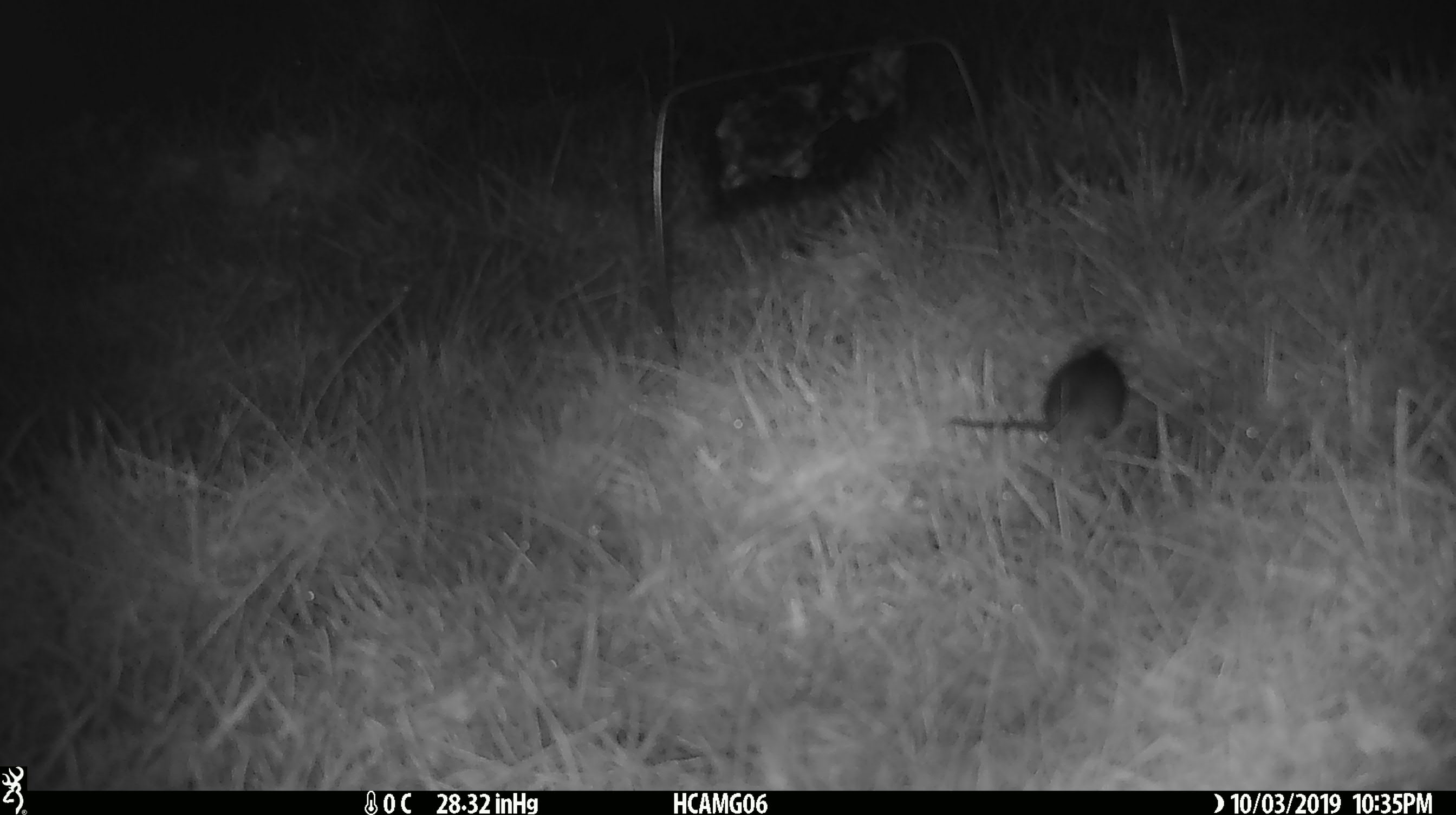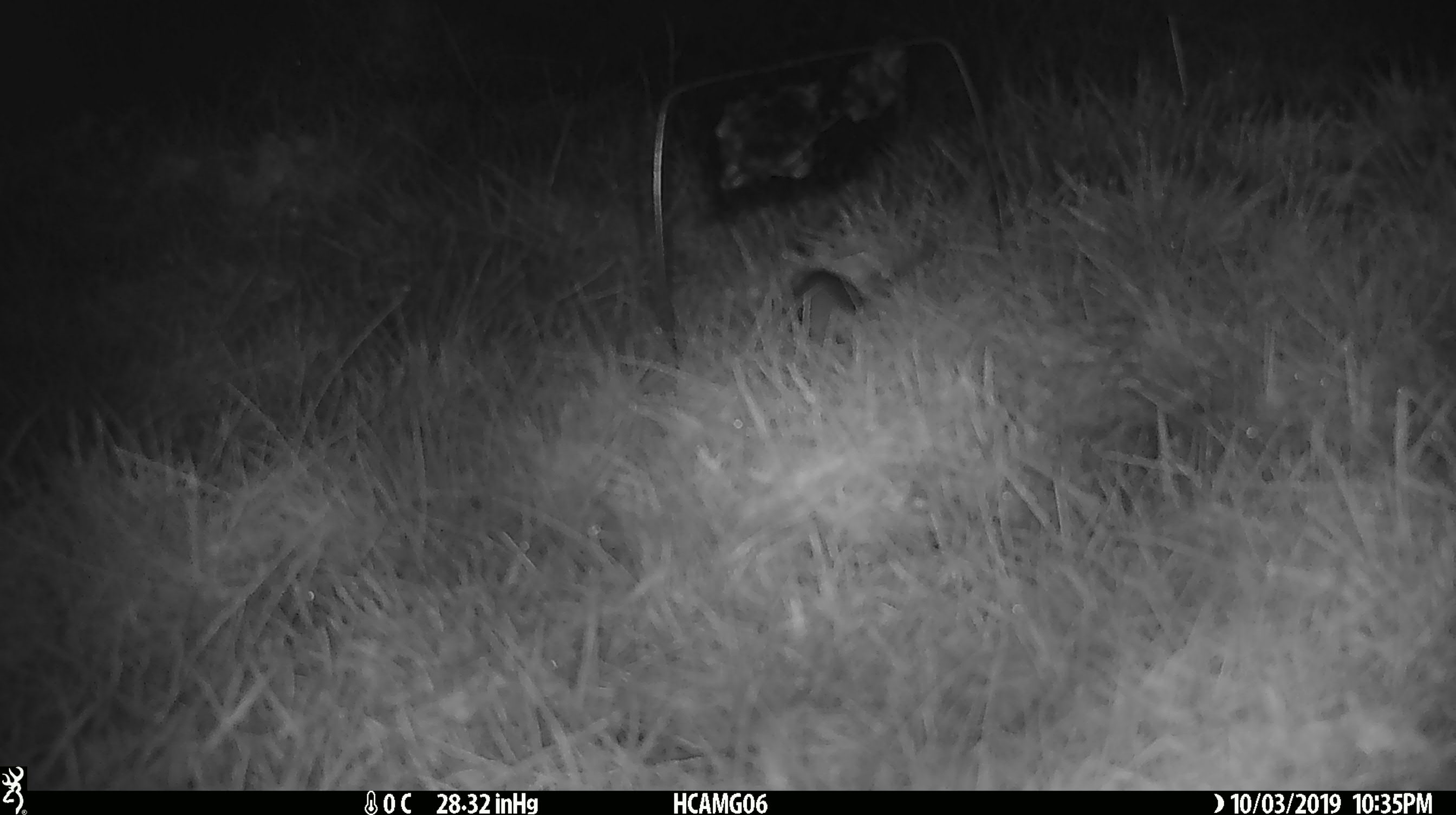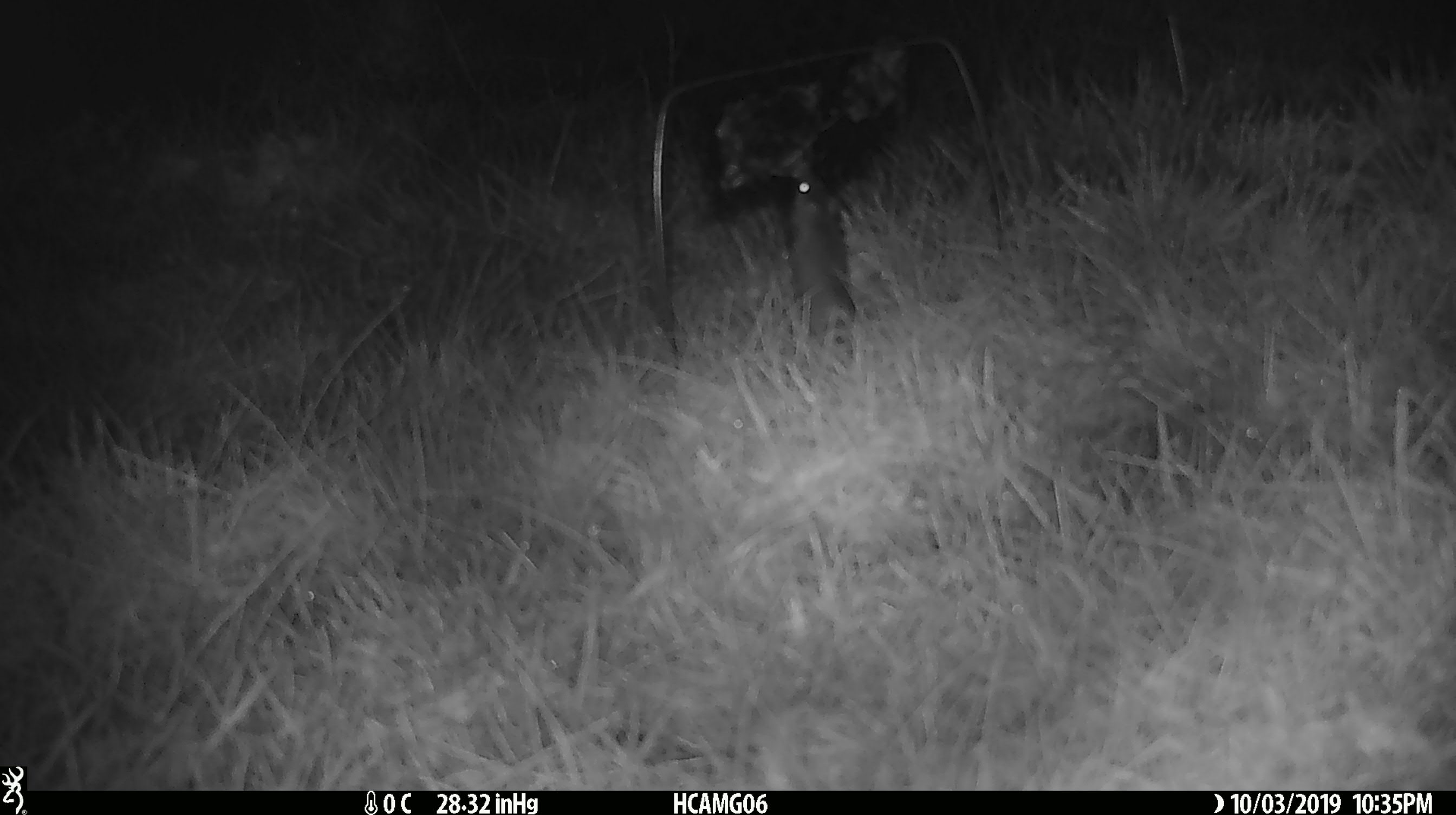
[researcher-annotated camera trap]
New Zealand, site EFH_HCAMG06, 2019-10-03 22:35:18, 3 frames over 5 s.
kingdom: Animalia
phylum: Chordata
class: Mammalia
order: Rodentia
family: Muridae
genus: Mus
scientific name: Mus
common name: mouse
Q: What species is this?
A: Mouse (Mus).